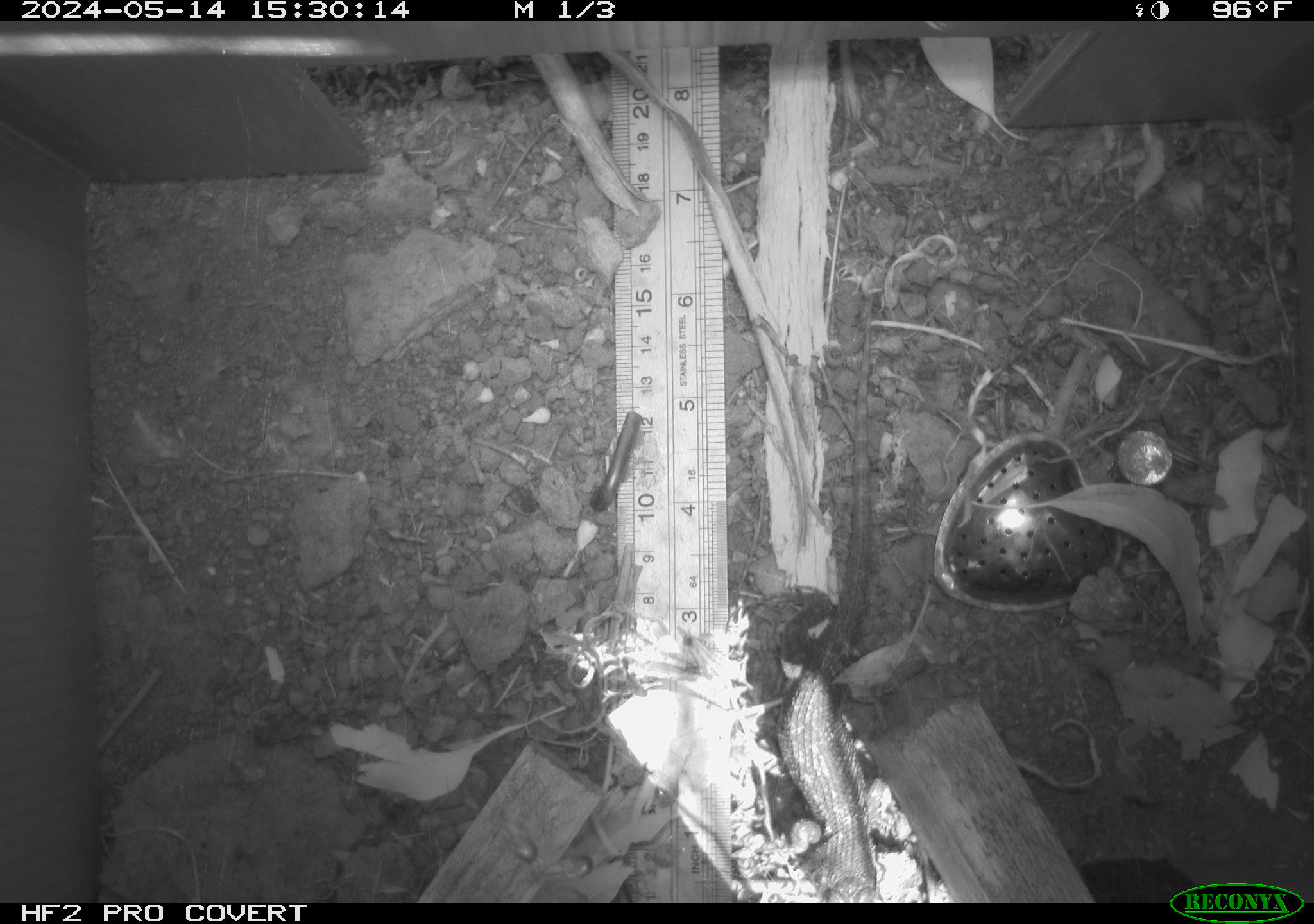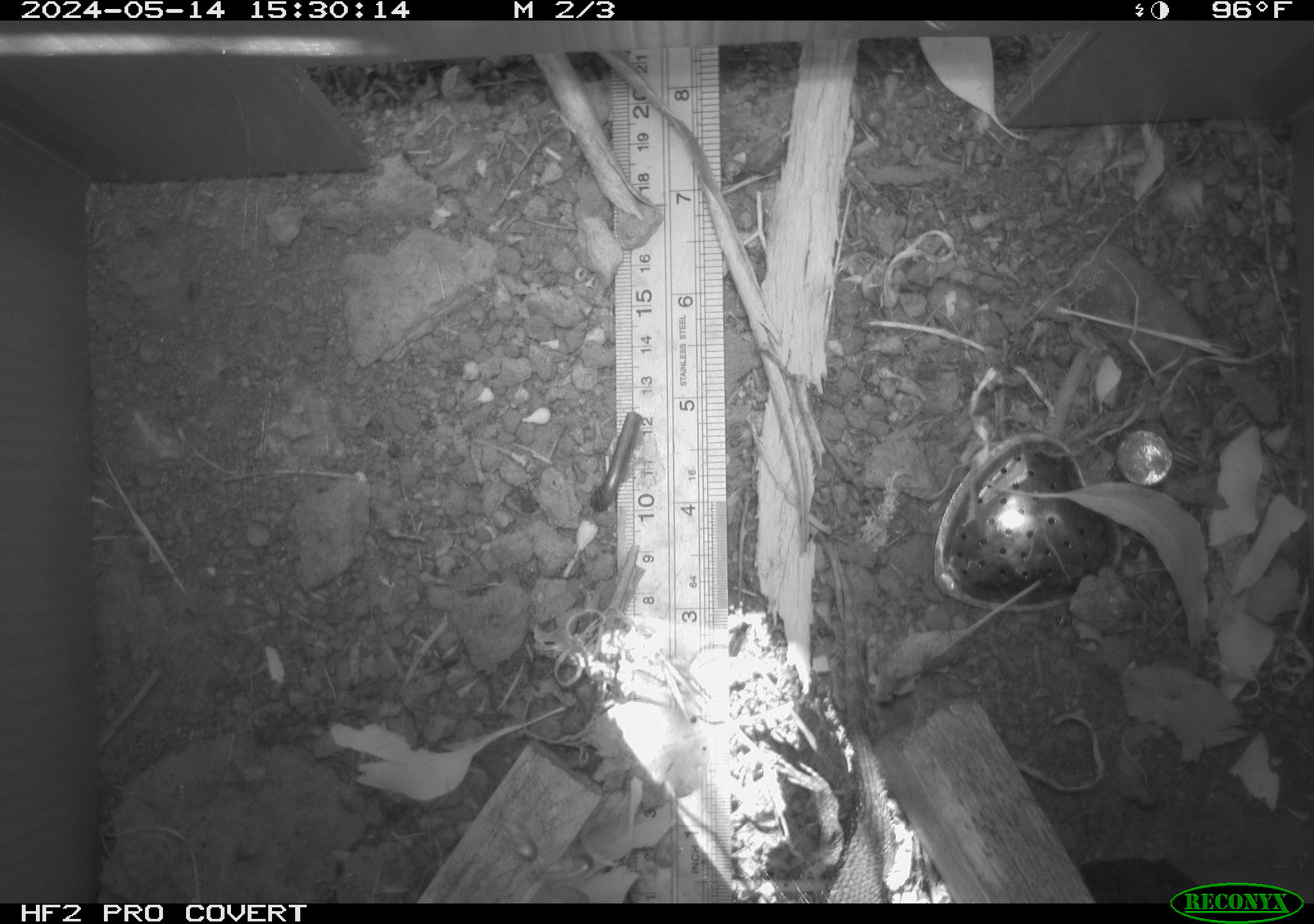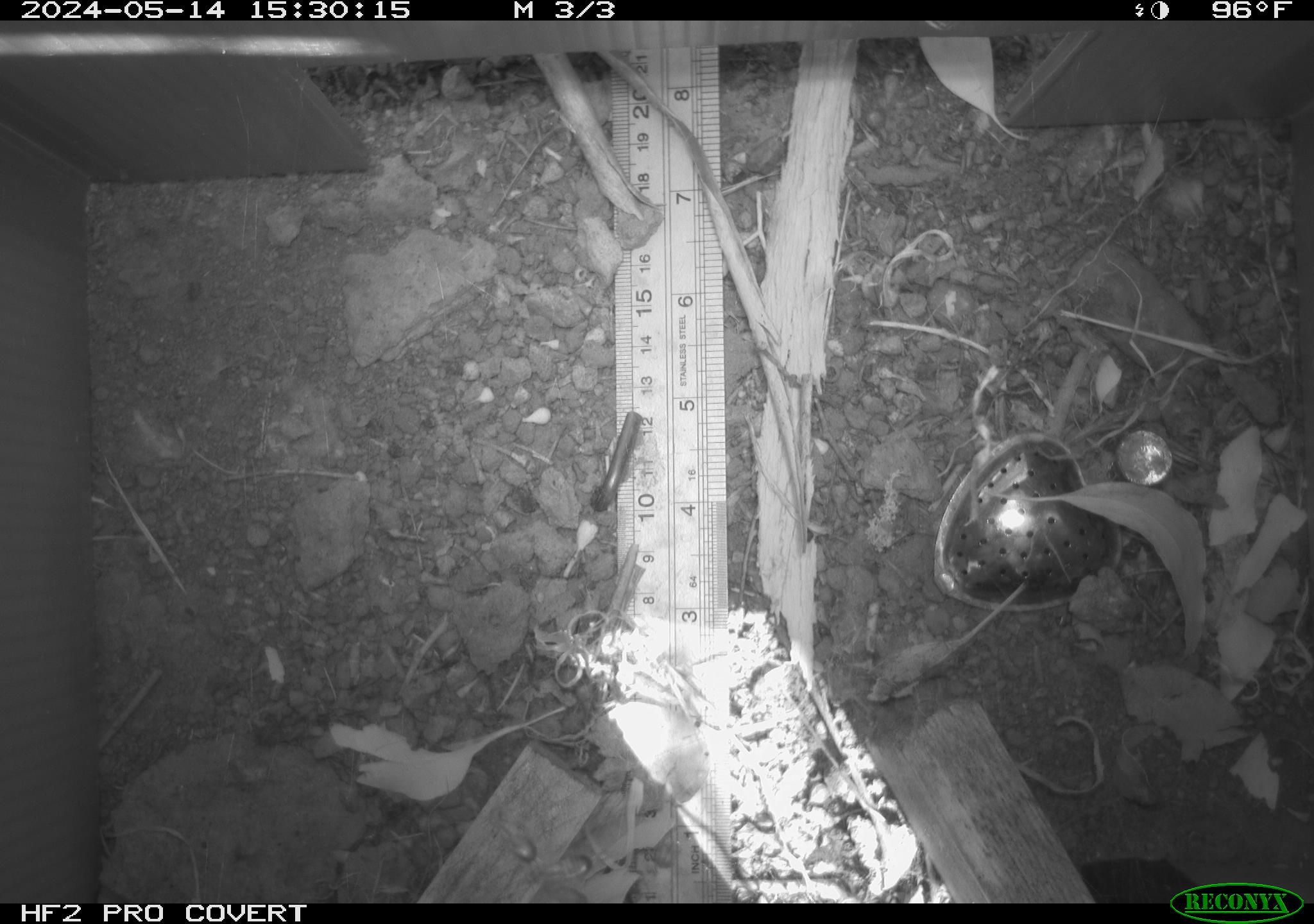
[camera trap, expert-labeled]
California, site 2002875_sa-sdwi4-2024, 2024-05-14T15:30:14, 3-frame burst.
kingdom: Animalia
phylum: Chordata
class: Reptilia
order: Squamata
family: Phrynosomatidae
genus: Sceloporus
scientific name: Sceloporus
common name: spiny lizards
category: sceloporus species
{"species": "sceloporus species (spiny lizards) (Sceloporus)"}